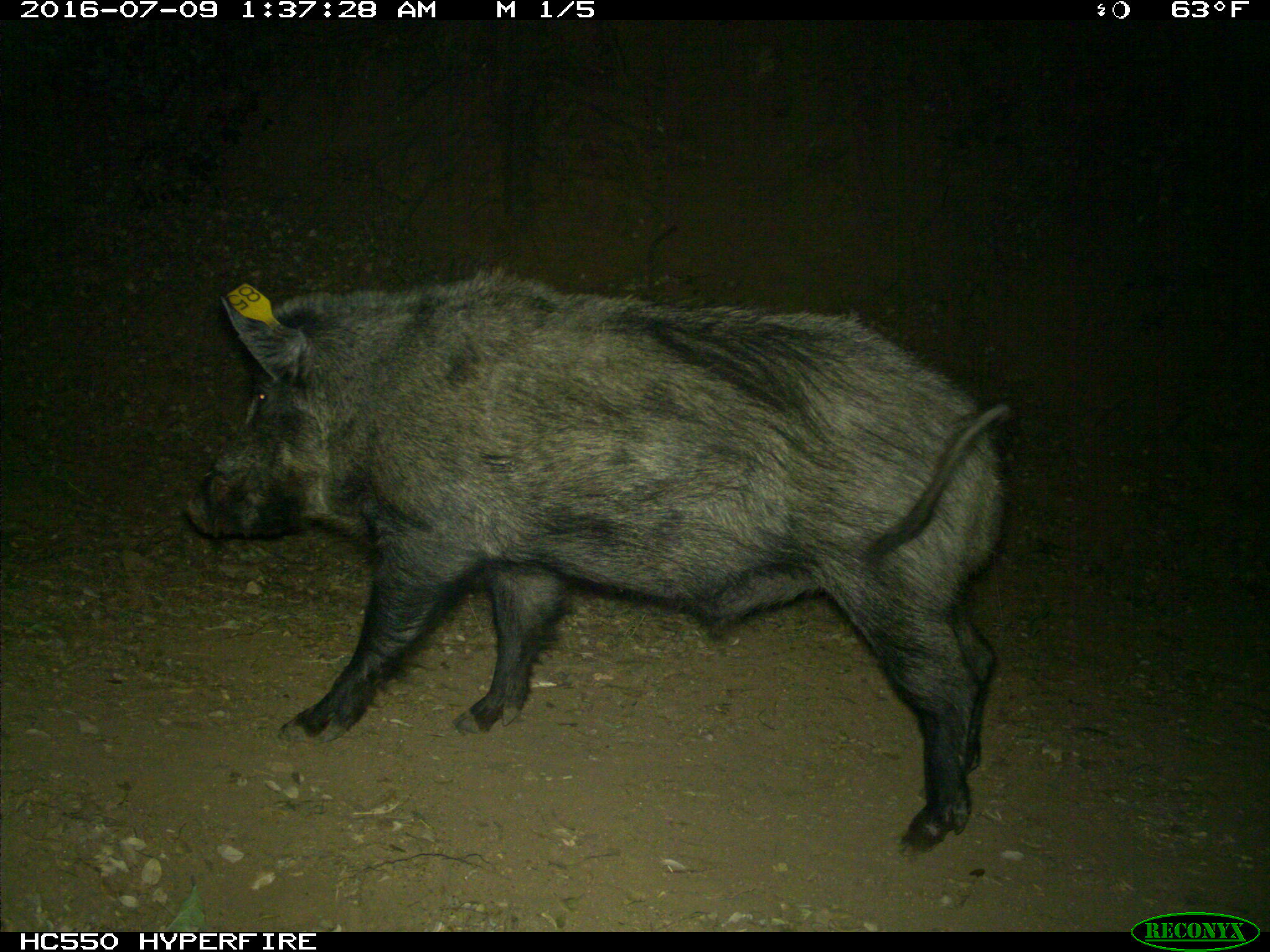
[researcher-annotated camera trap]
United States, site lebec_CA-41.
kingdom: Animalia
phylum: Chordata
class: Mammalia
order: Artiodactyla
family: Suidae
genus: Sus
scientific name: Sus scrofa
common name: wild boar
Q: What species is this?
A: Sus scrofa (wild boar).